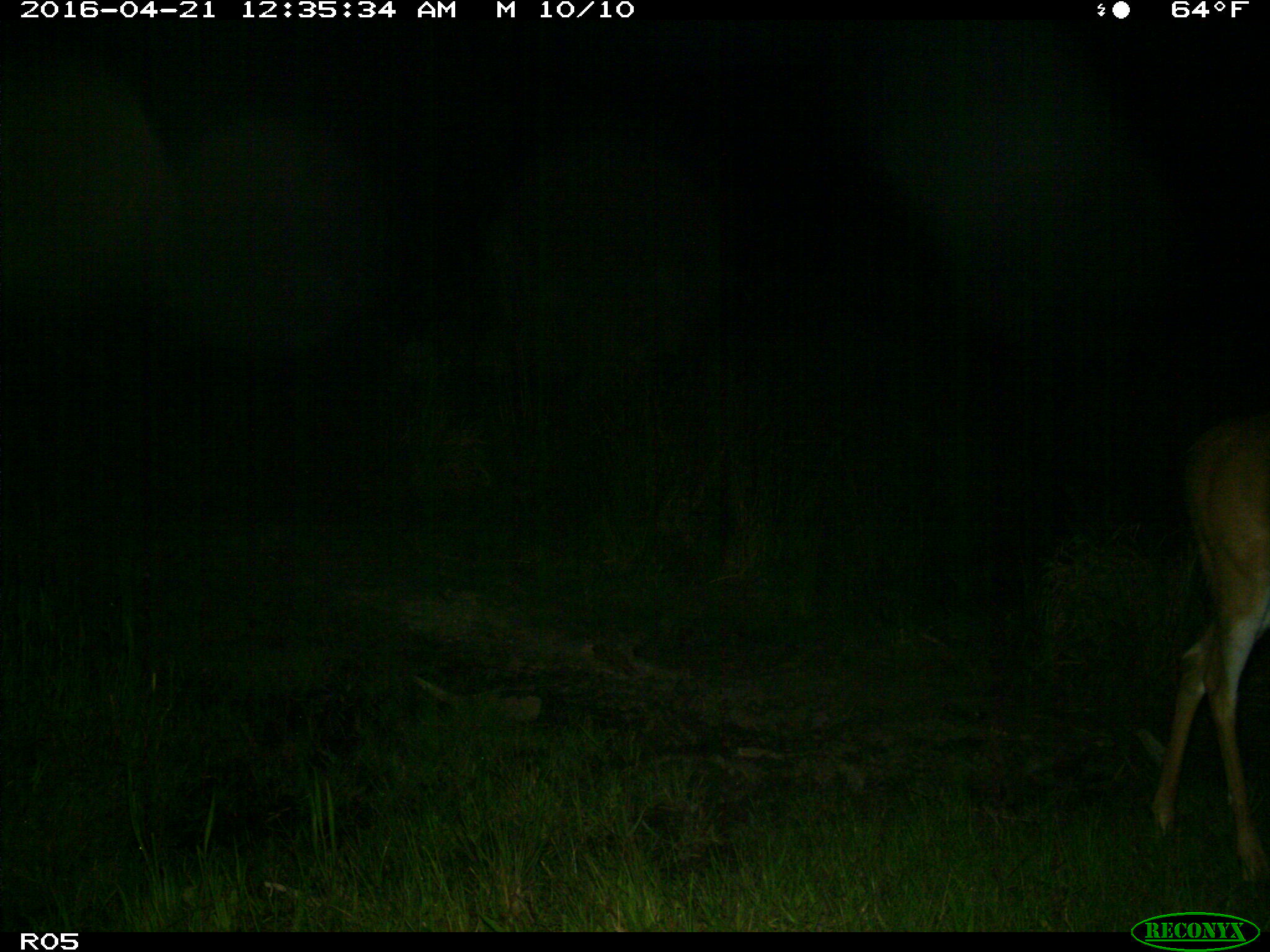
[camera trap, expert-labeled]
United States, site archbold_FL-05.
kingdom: Animalia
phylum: Chordata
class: Mammalia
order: Artiodactyla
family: Cervidae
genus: Odocoileus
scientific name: Odocoileus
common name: deer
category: unidentified deer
Unidentified deer (deer) (Odocoileus).